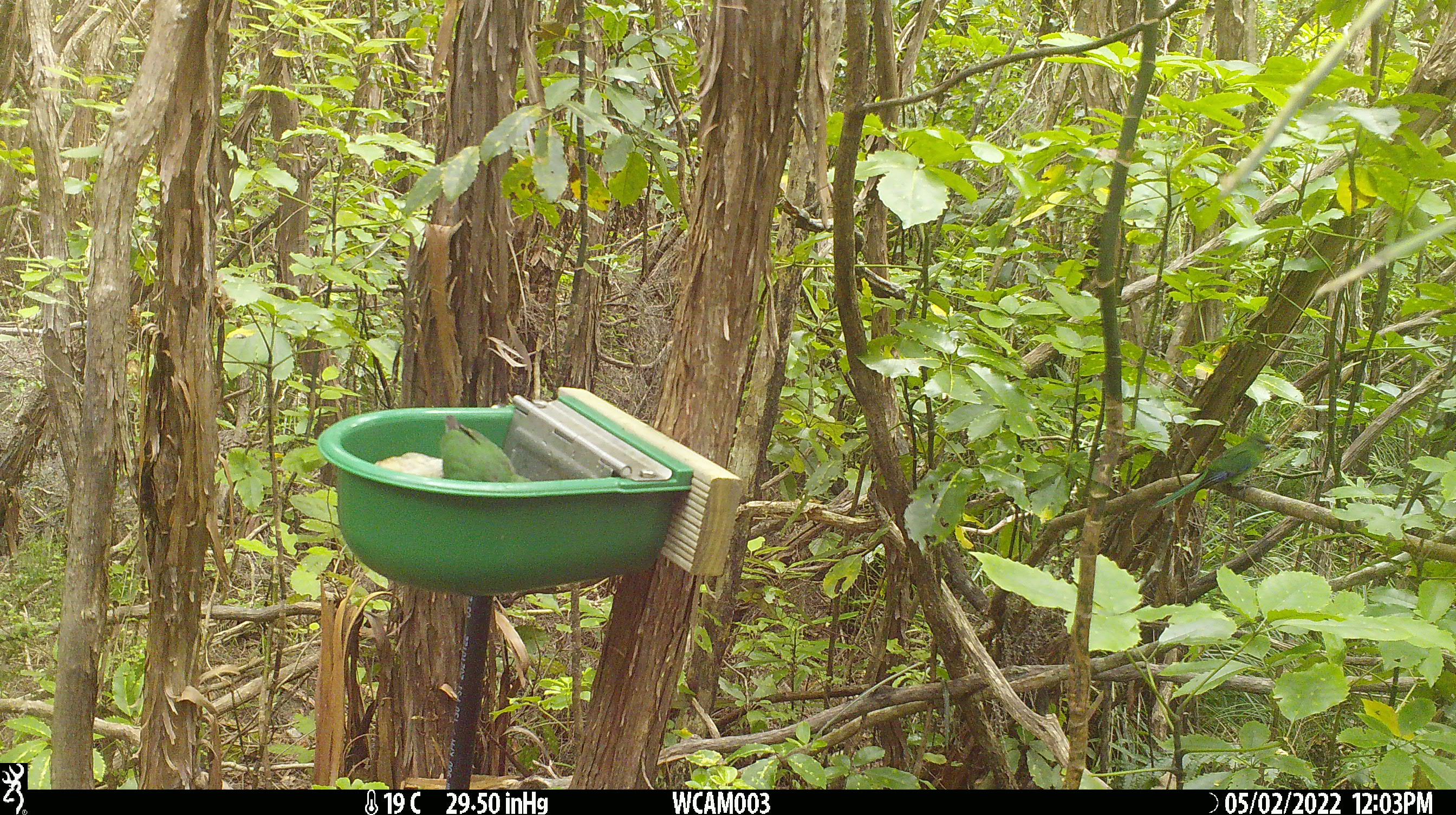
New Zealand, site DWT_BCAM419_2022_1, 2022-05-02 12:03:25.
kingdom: Animalia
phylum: Chordata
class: Aves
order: Psittaciformes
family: Psittaculidae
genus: Cyanoramphus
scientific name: Cyanoramphus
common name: parakeet